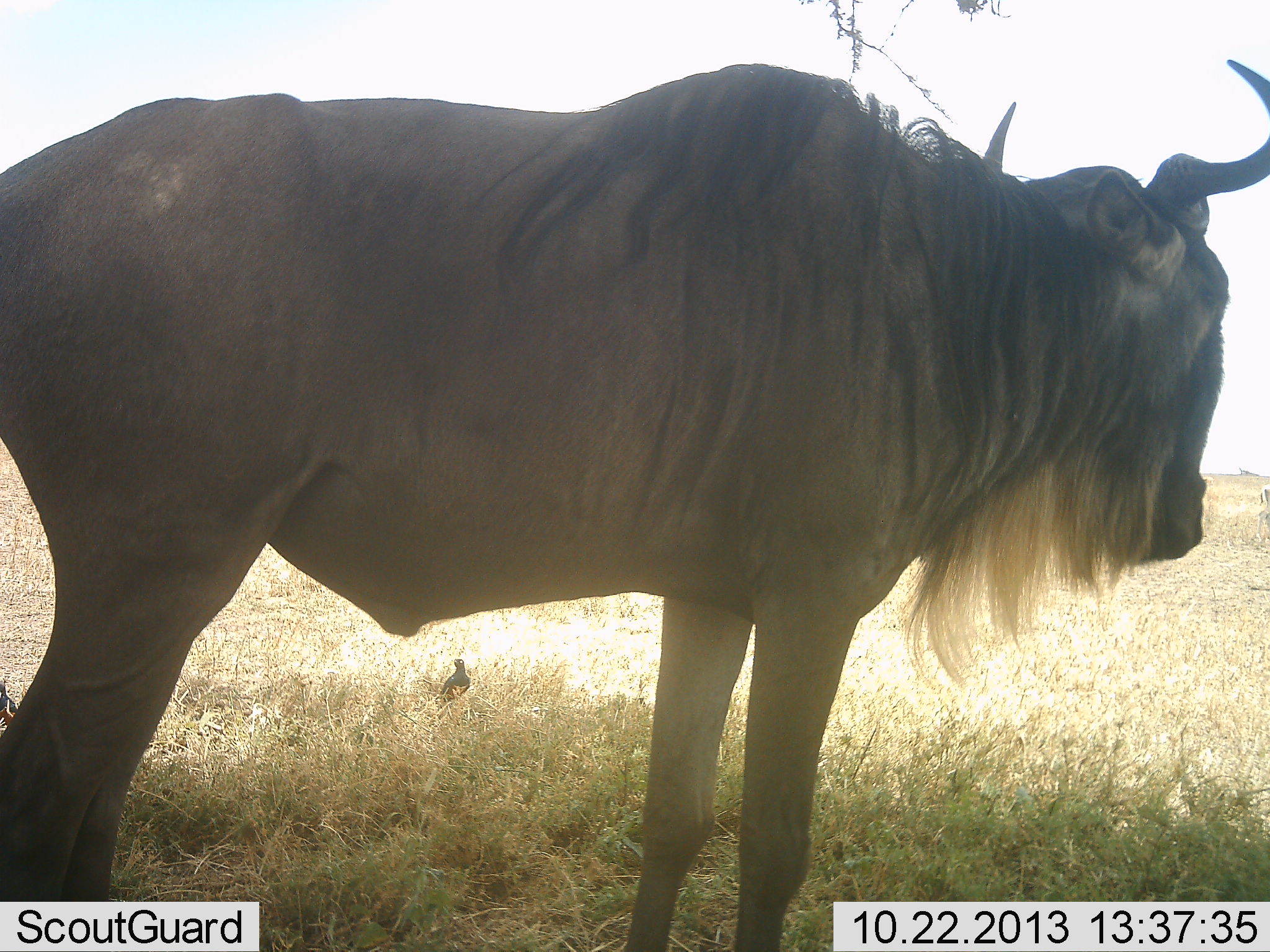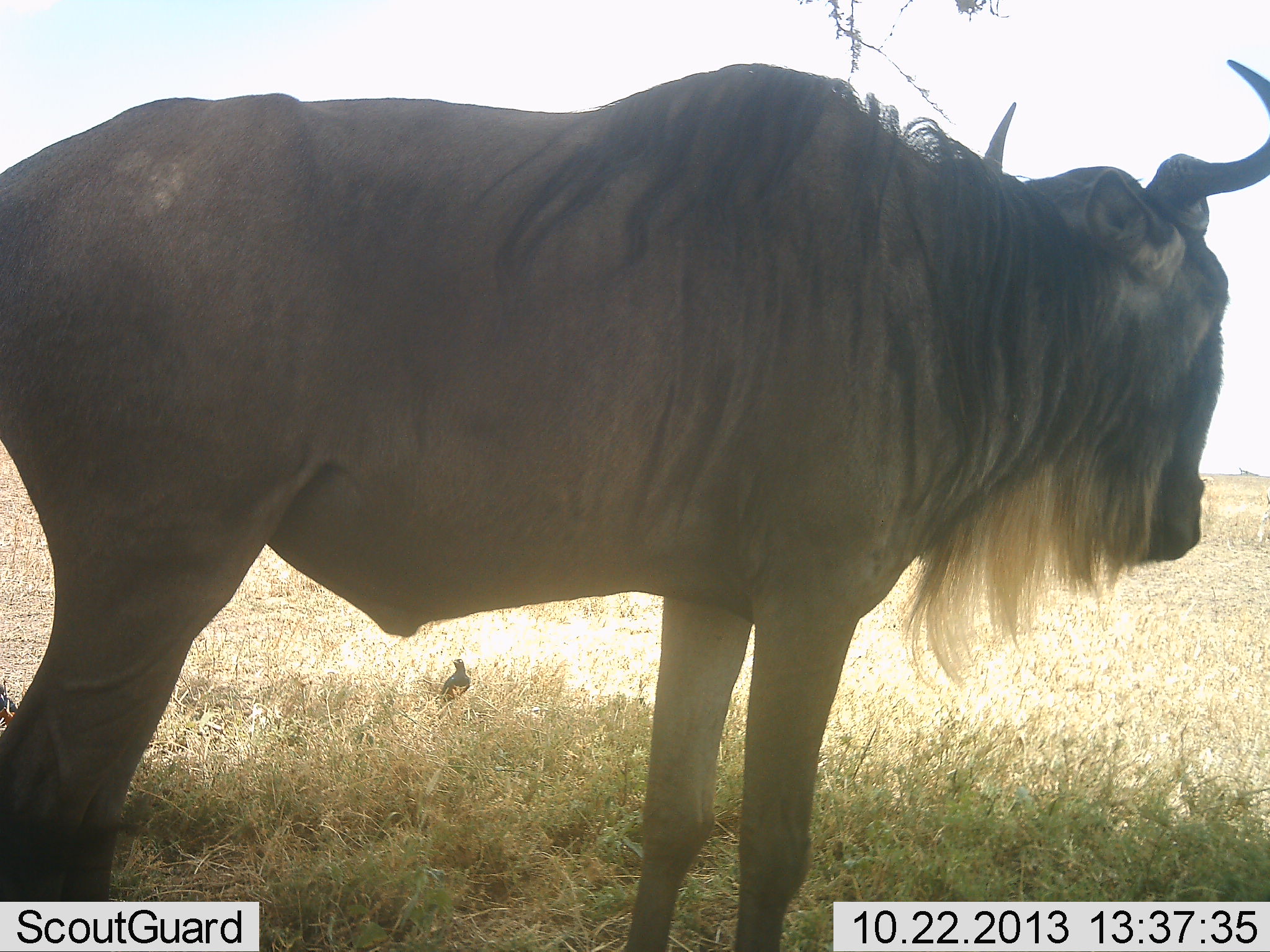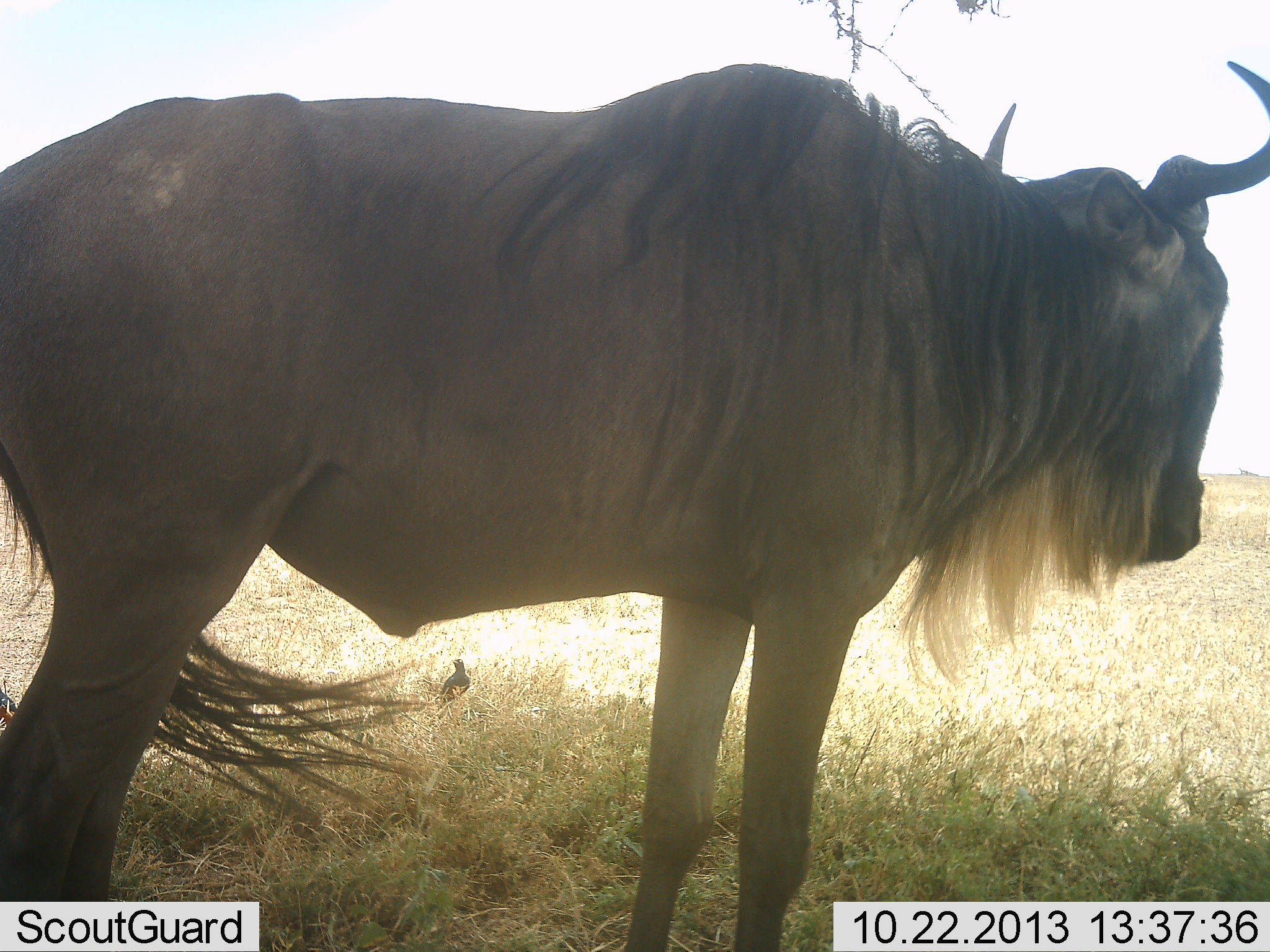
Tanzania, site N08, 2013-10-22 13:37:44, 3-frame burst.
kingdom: Animalia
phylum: Chordata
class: Mammalia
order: Artiodactyla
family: Bovidae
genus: Connochaetes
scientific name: Connochaetes taurinus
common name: blue wildebeest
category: wildebeest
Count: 1.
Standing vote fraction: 97%.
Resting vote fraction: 0%.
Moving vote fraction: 0%.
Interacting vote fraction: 3%.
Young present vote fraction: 0%.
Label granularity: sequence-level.